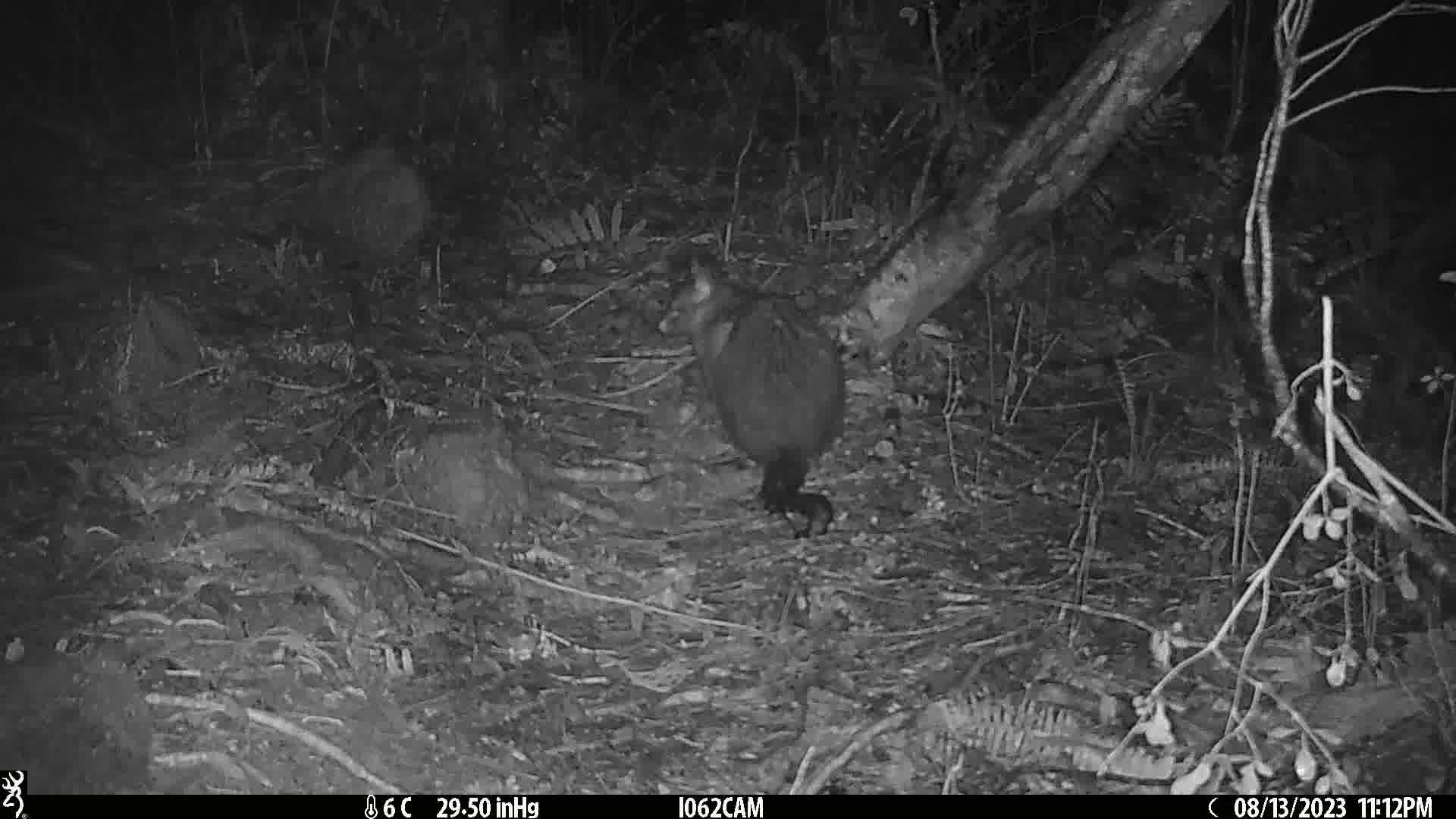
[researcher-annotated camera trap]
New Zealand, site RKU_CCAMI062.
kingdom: Animalia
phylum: Chordata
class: Mammalia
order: Diprotodontia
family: Phalangeridae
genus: Trichosurus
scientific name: Trichosurus vulpecula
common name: common brushtail possum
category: possum